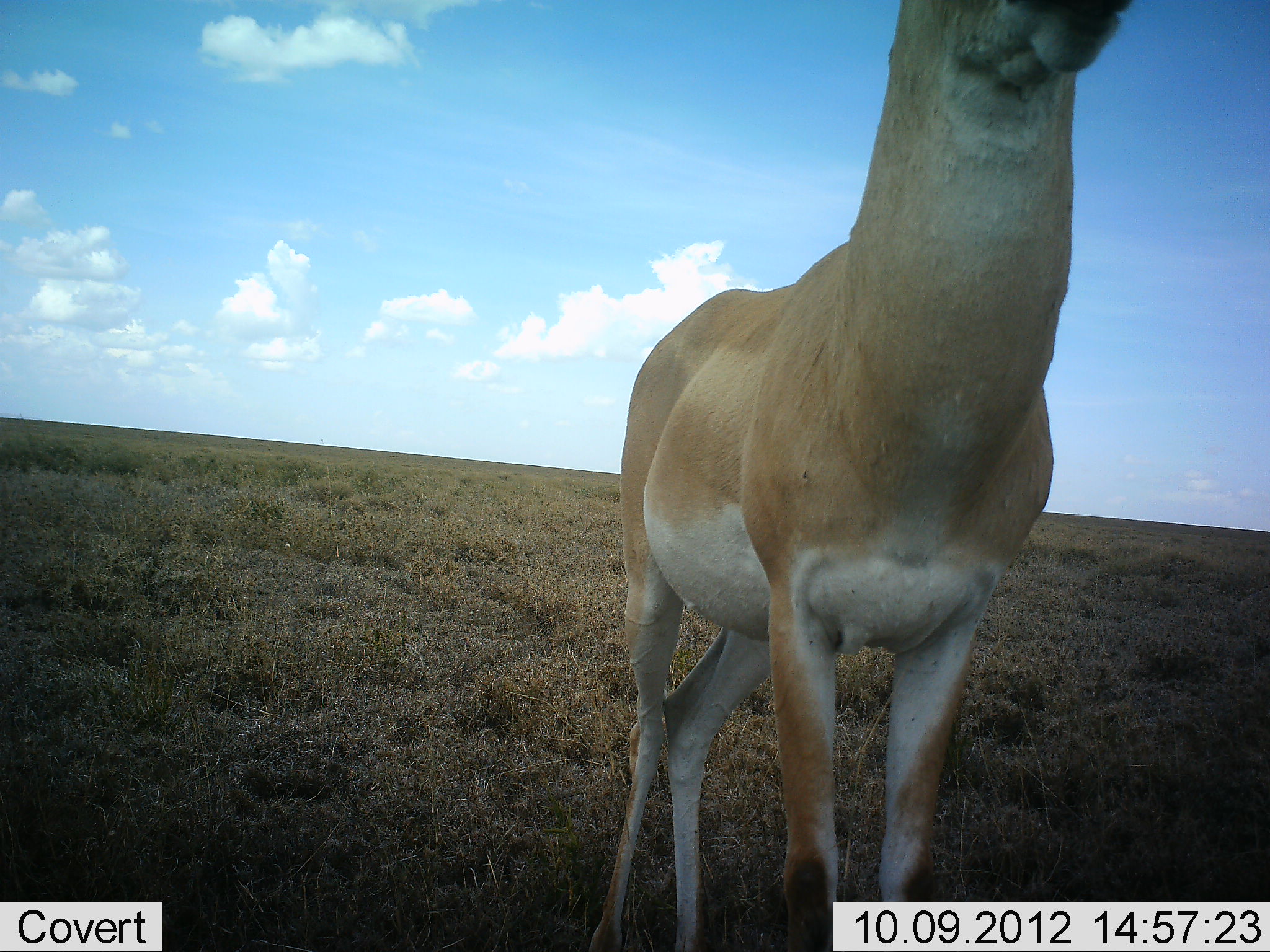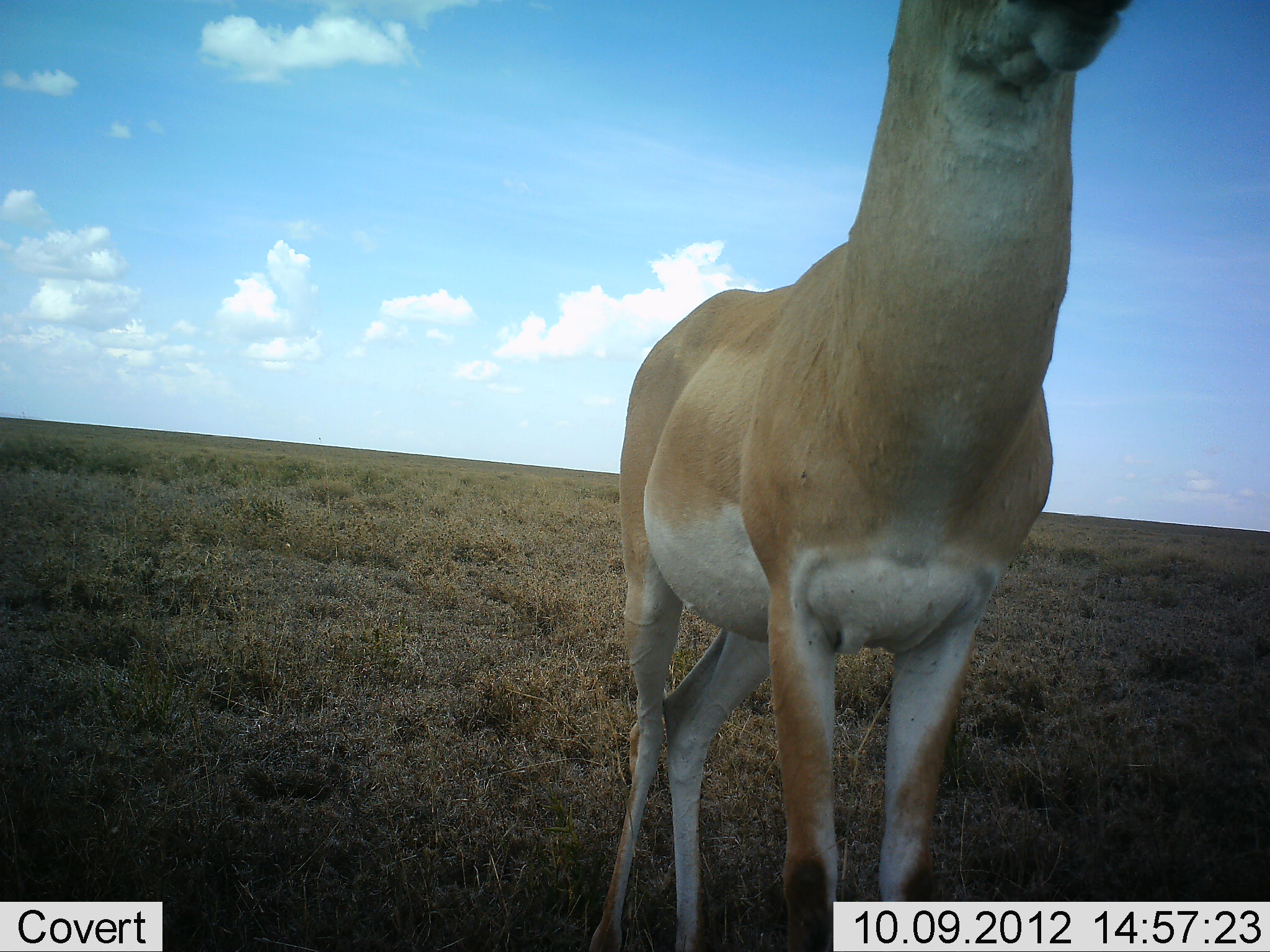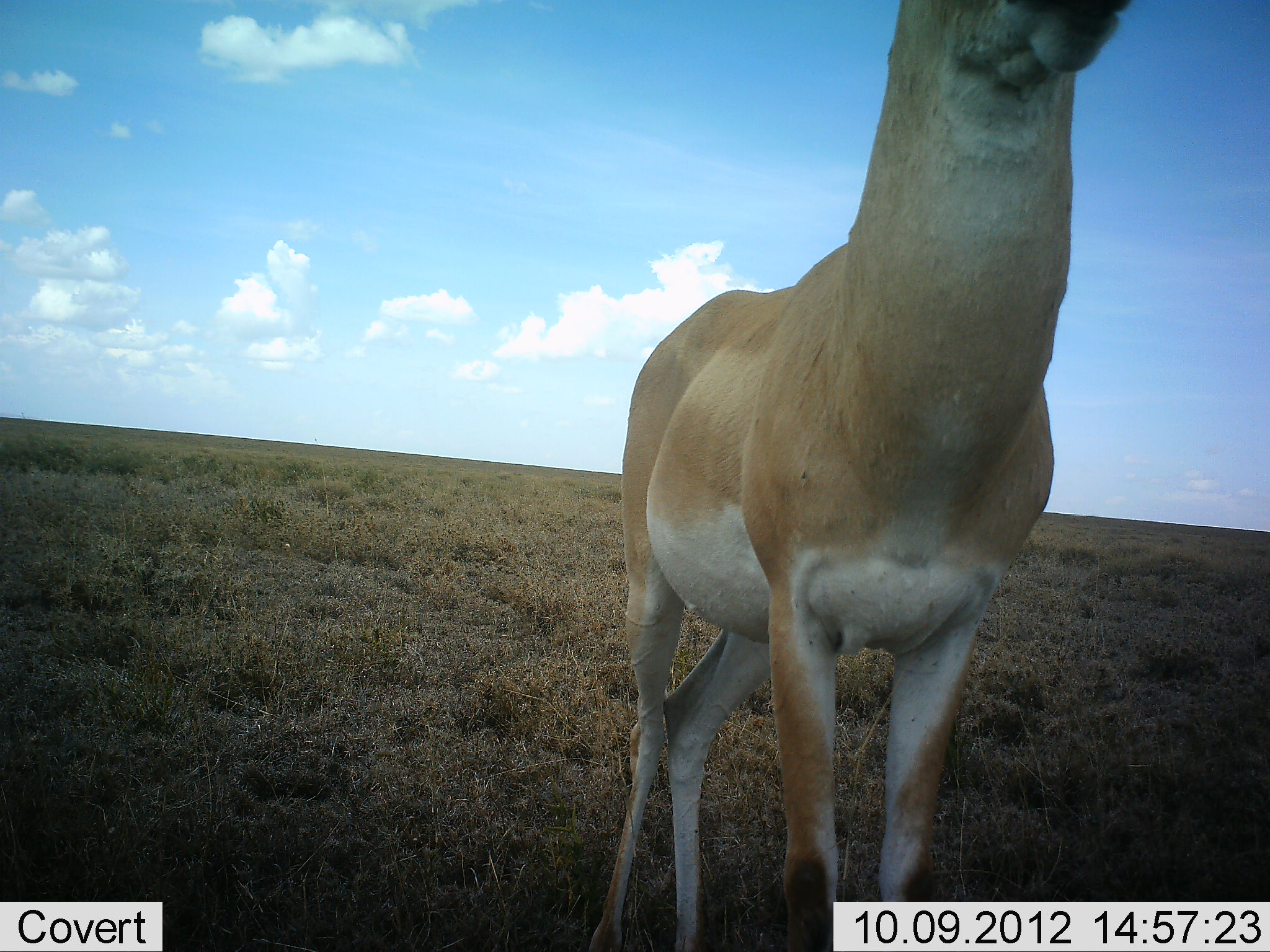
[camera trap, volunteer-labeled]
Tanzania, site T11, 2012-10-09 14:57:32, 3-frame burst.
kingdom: Animalia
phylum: Chordata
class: Mammalia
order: Artiodactyla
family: Bovidae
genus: Nanger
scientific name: Nanger granti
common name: grant's gazelle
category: gazellegrants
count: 1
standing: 100%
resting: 0%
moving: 0%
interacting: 0%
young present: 0%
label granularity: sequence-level